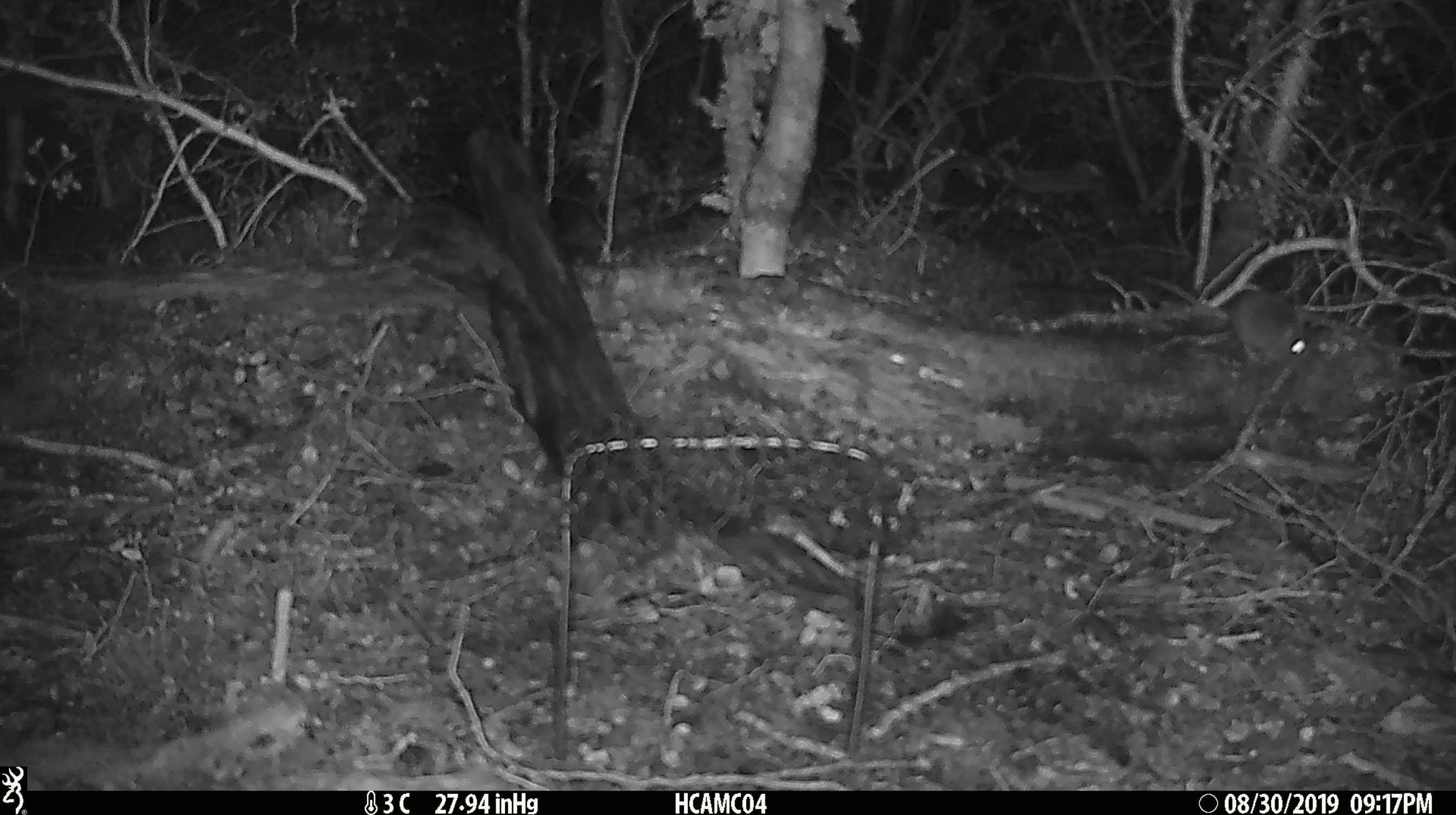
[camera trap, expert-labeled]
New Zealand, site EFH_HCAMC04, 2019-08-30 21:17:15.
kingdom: Animalia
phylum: Chordata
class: Mammalia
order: Rodentia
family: Muridae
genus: Mus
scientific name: Mus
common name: mouse